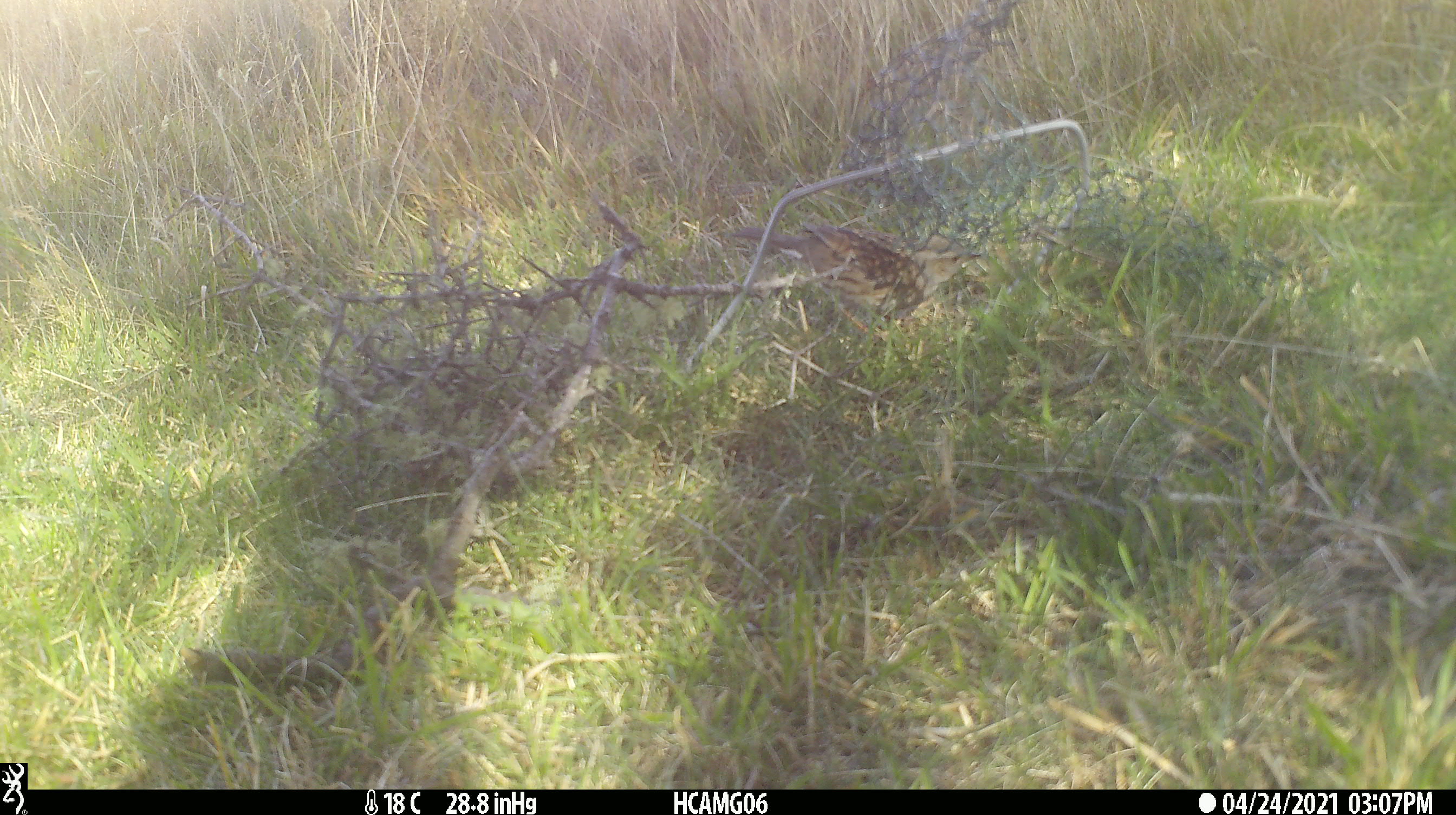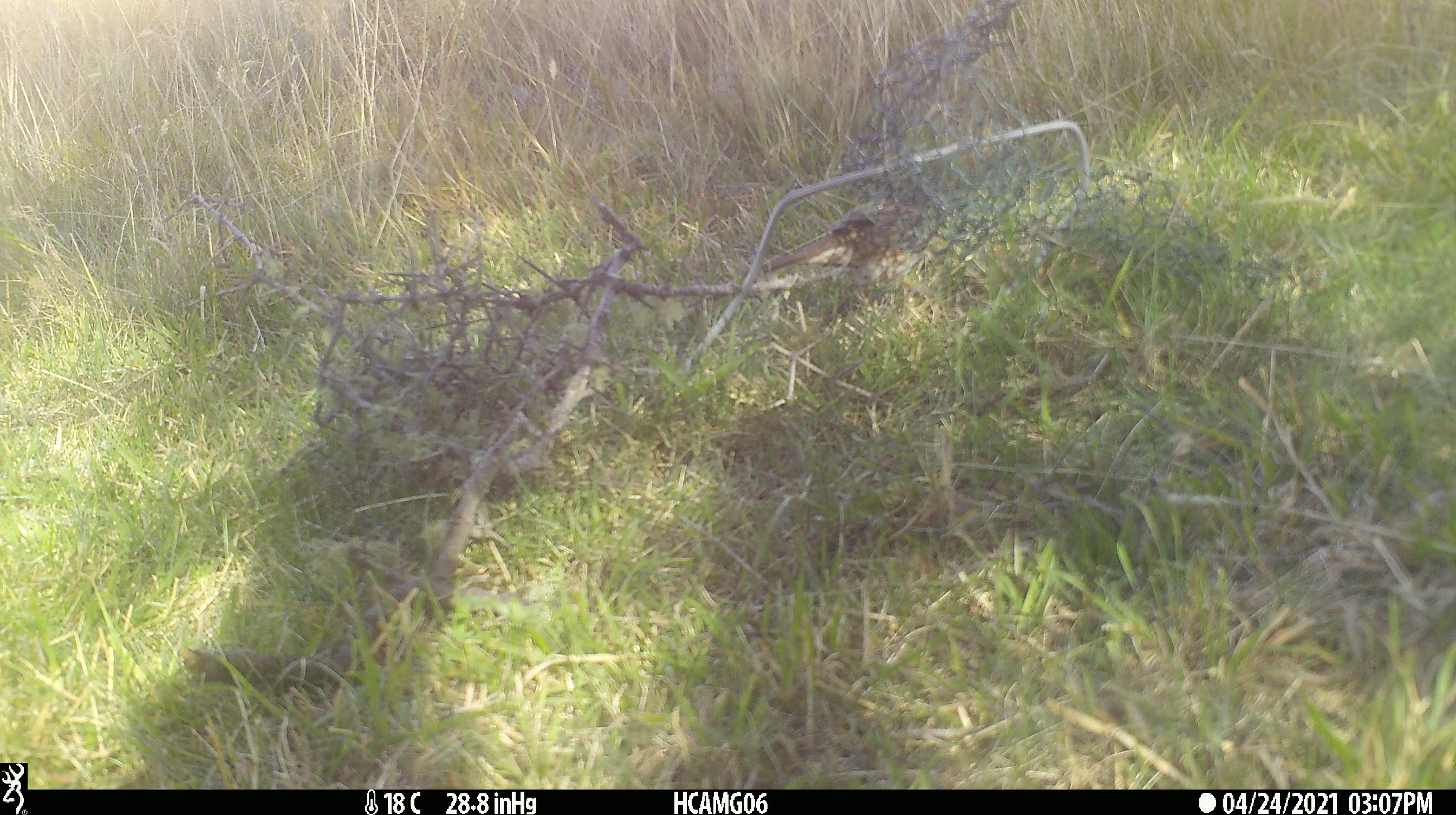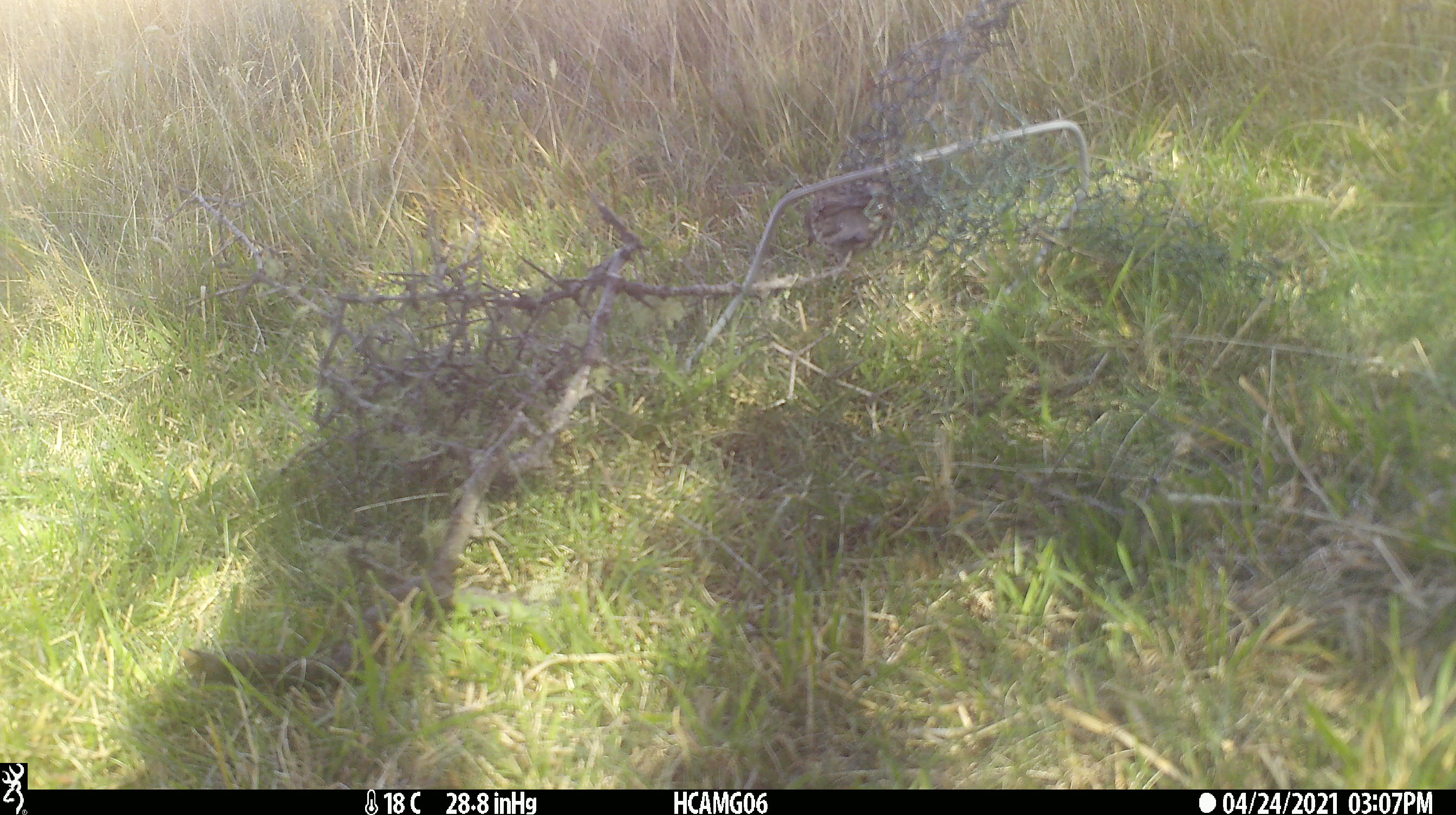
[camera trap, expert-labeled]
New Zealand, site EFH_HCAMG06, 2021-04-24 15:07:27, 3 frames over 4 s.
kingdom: Animalia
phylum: Chordata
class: Aves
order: Passeriformes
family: Prunellidae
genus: Prunella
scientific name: Prunella modularis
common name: dunnock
Dunnock (Prunella modularis).